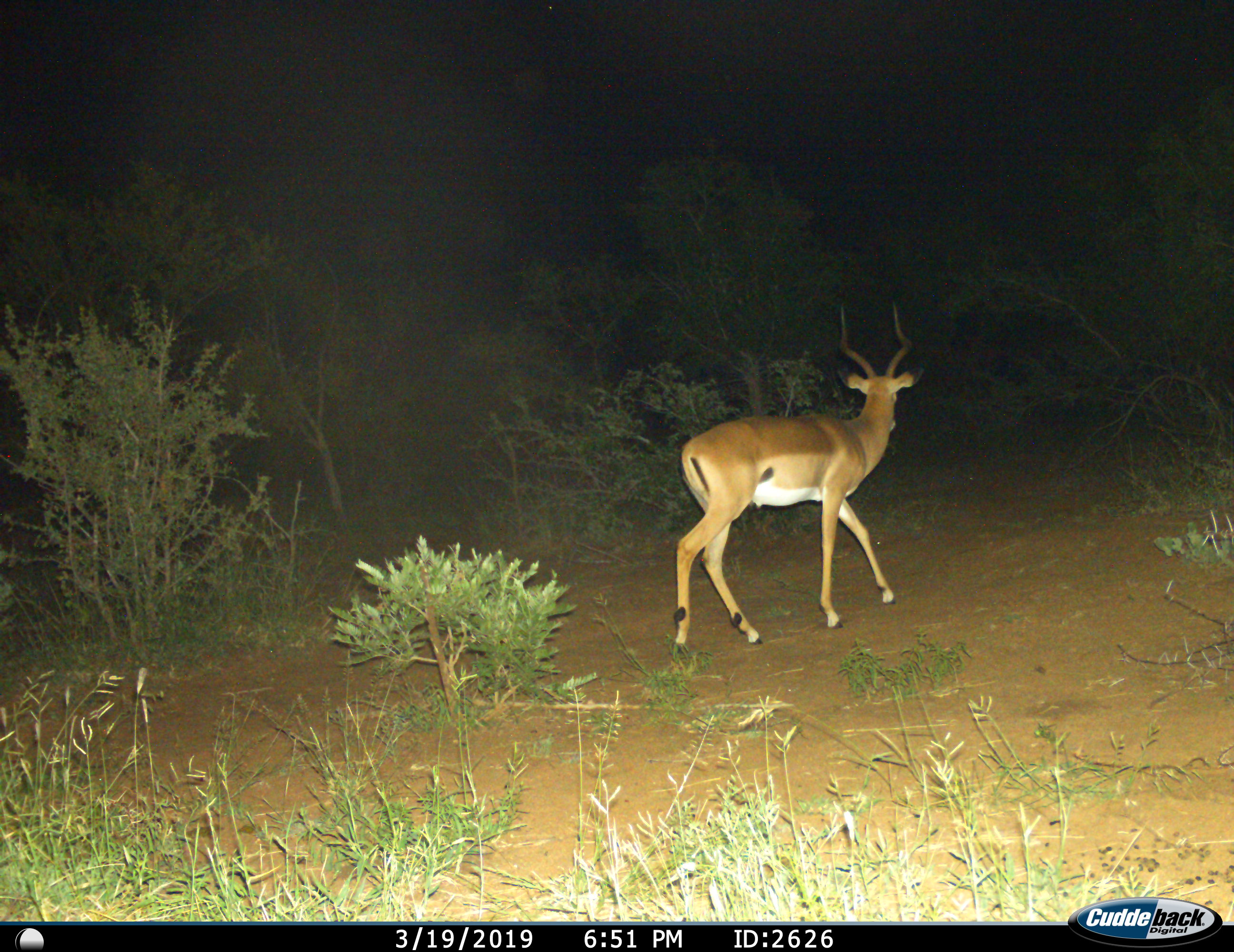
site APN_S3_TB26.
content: unidentified animal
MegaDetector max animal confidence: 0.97